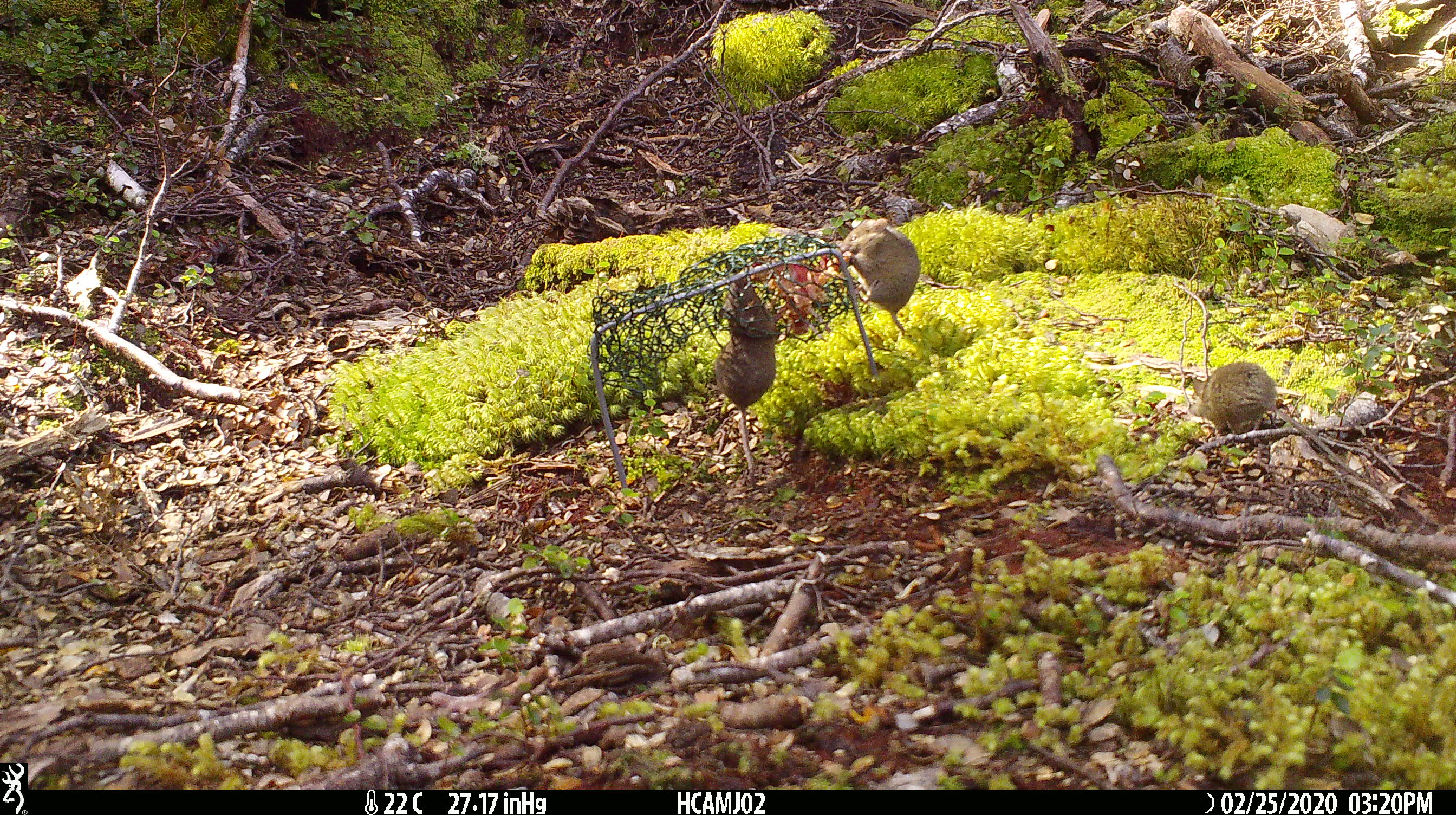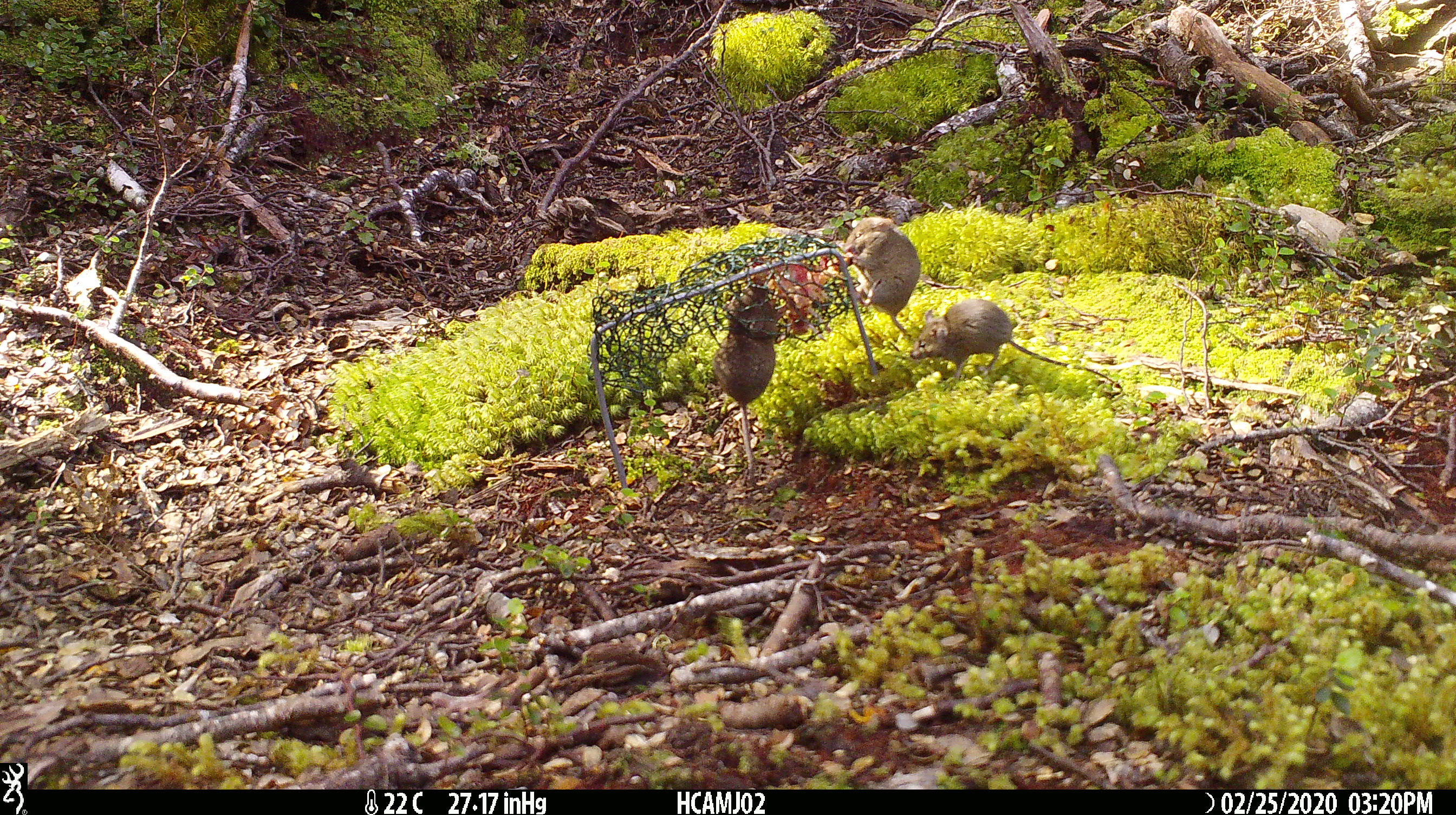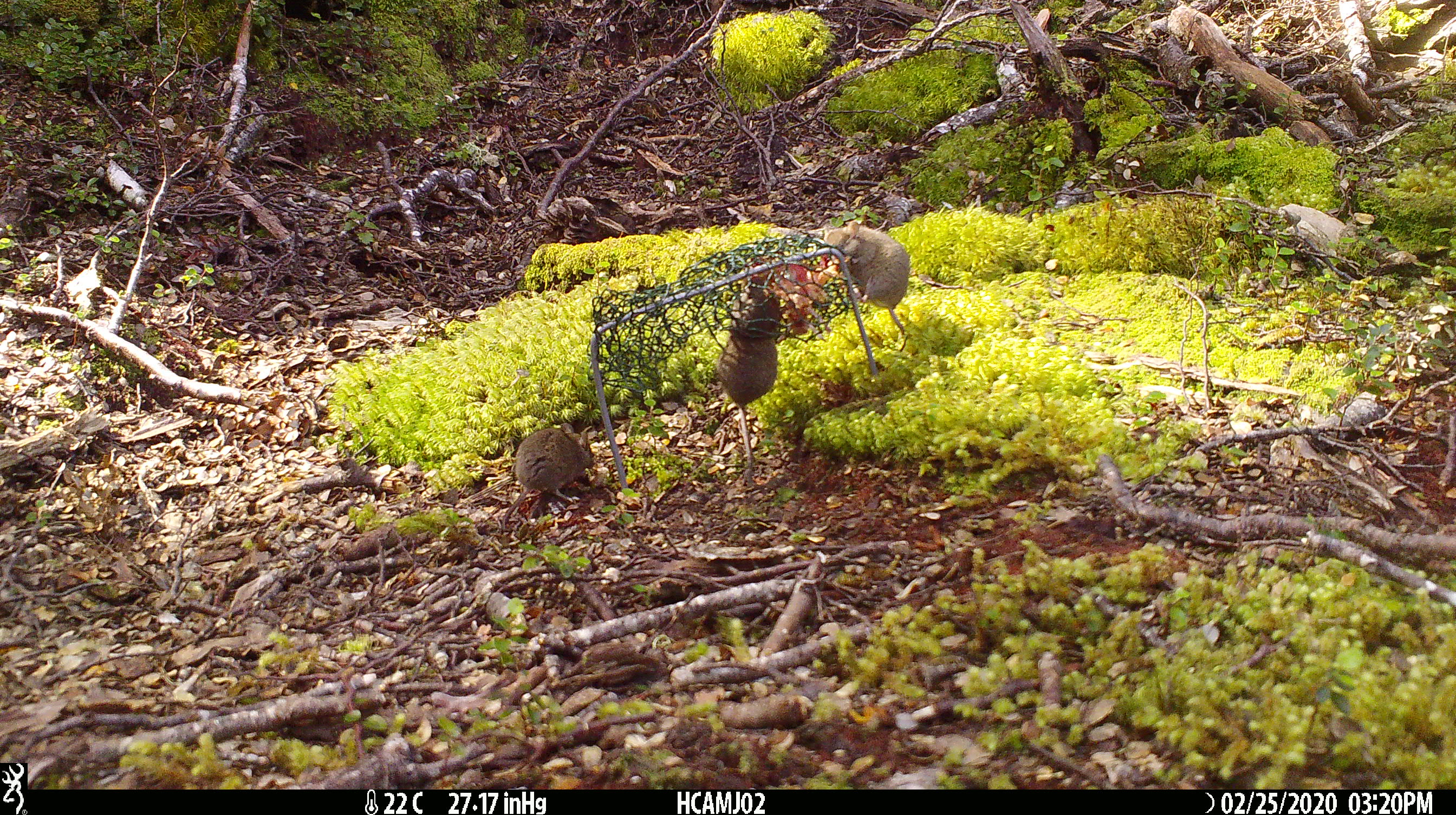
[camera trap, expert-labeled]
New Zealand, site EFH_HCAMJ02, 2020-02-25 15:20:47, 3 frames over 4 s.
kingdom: Animalia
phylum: Chordata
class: Mammalia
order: Rodentia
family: Muridae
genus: Mus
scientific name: Mus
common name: mouse